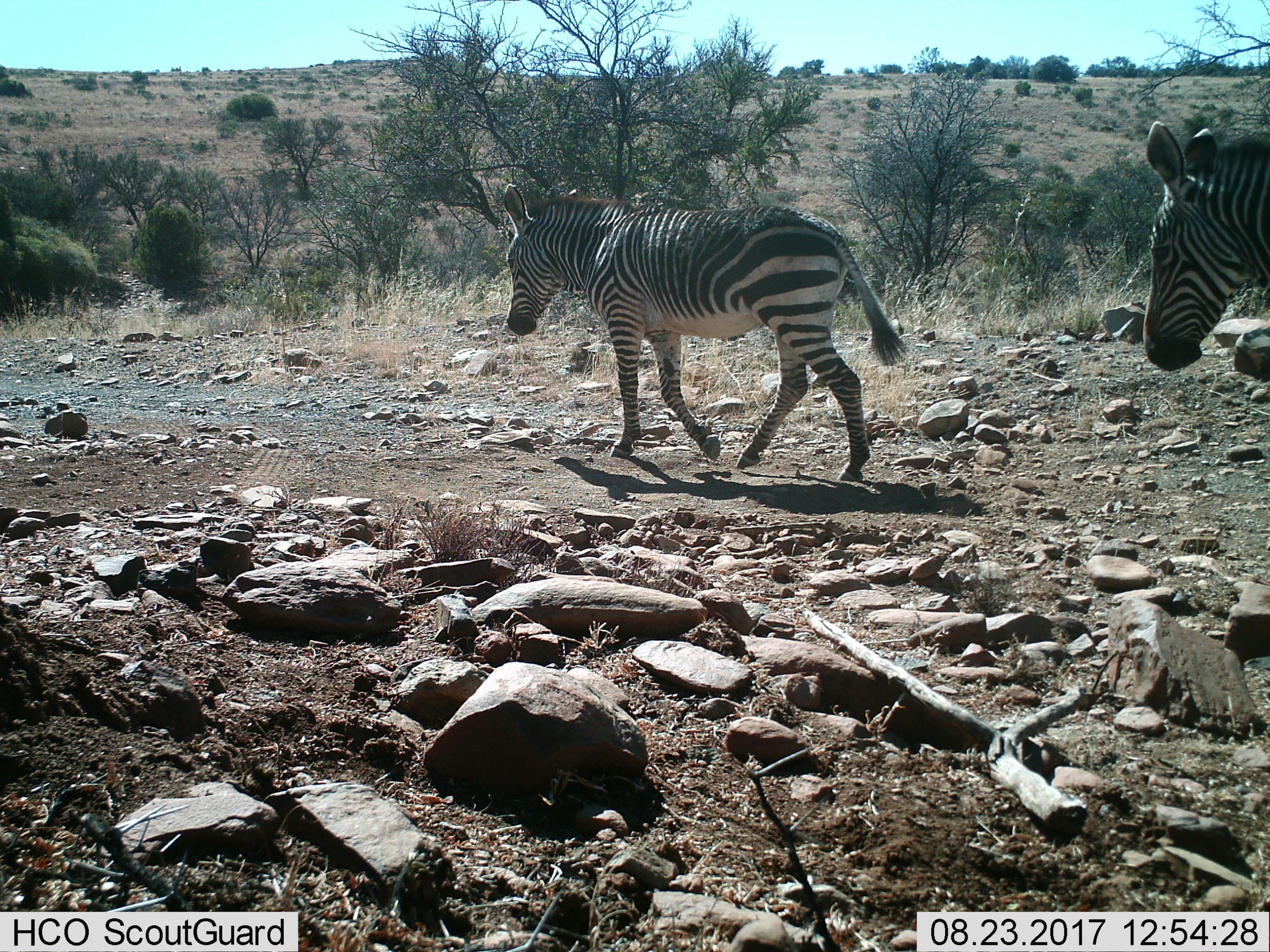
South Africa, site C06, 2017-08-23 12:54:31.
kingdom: Animalia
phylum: Chordata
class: Mammalia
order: Perissodactyla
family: Equidae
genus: Equus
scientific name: Equus zebra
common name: mountain zebra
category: zebramountain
Zebramountain (mountain zebra) (Equus zebra), count 2. Behavior (volunteer vote fractions): standing 12%, resting 0%, moving 100%, interacting 0%. Young present (vote fraction): 12%. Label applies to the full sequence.